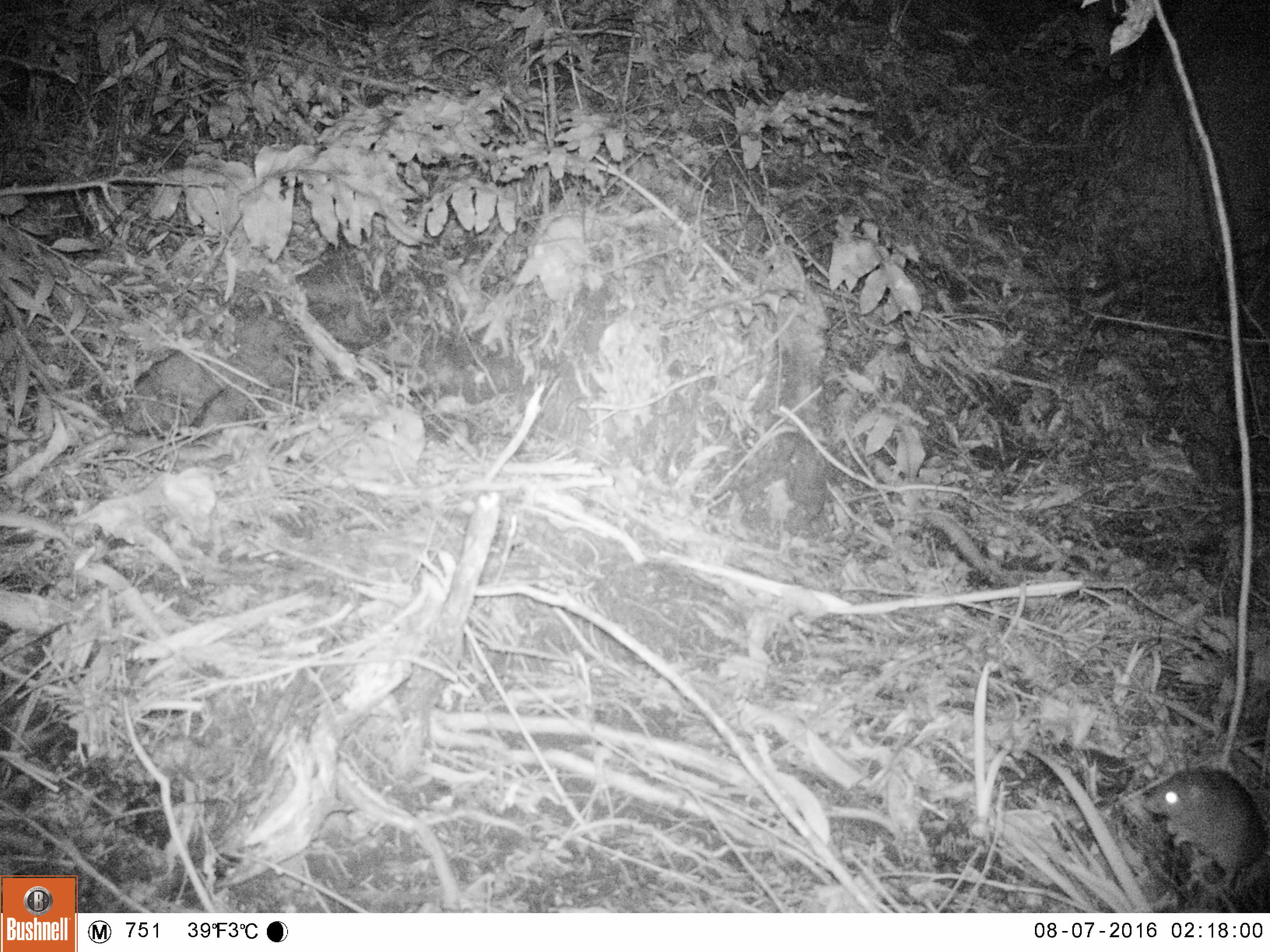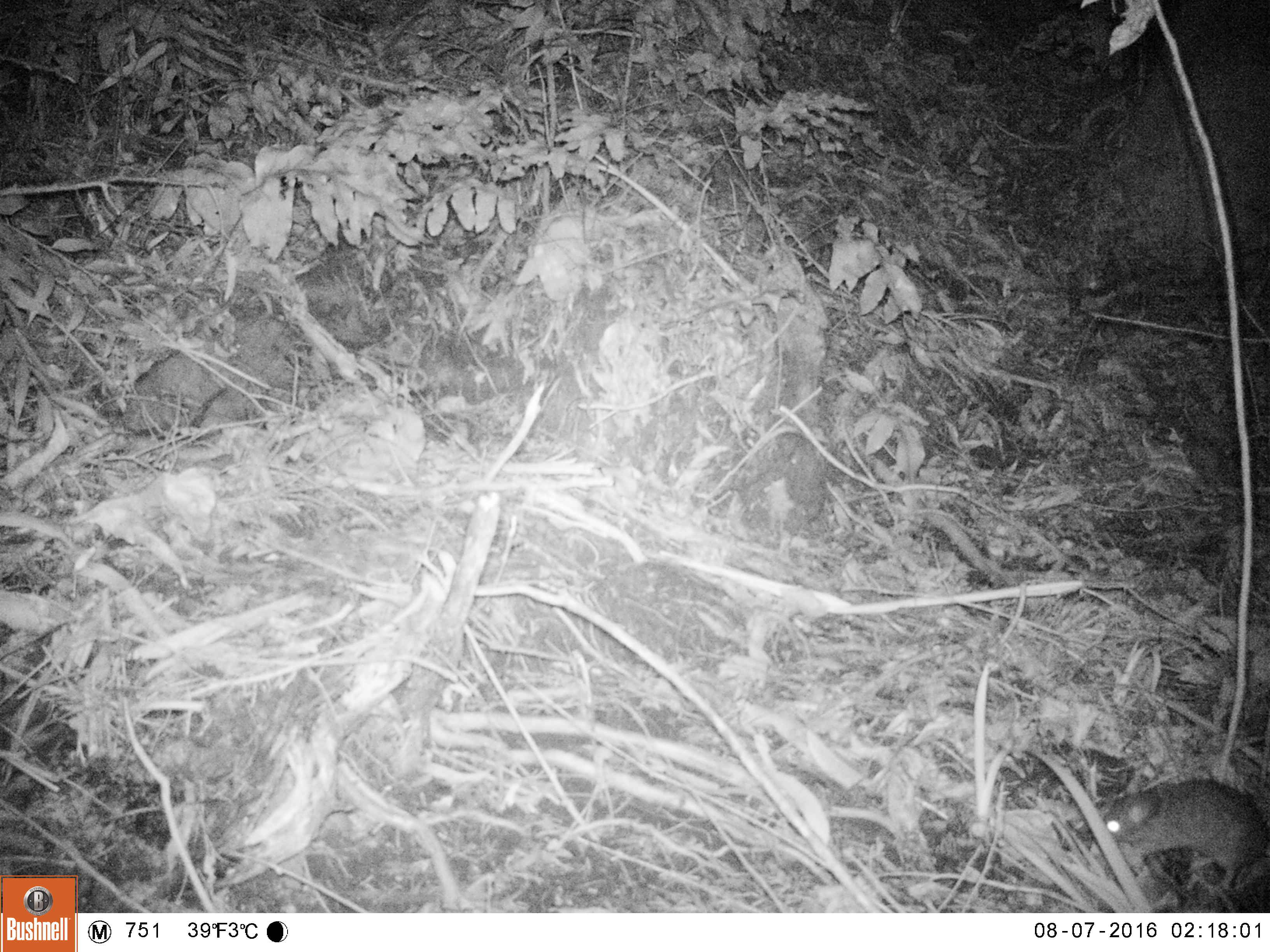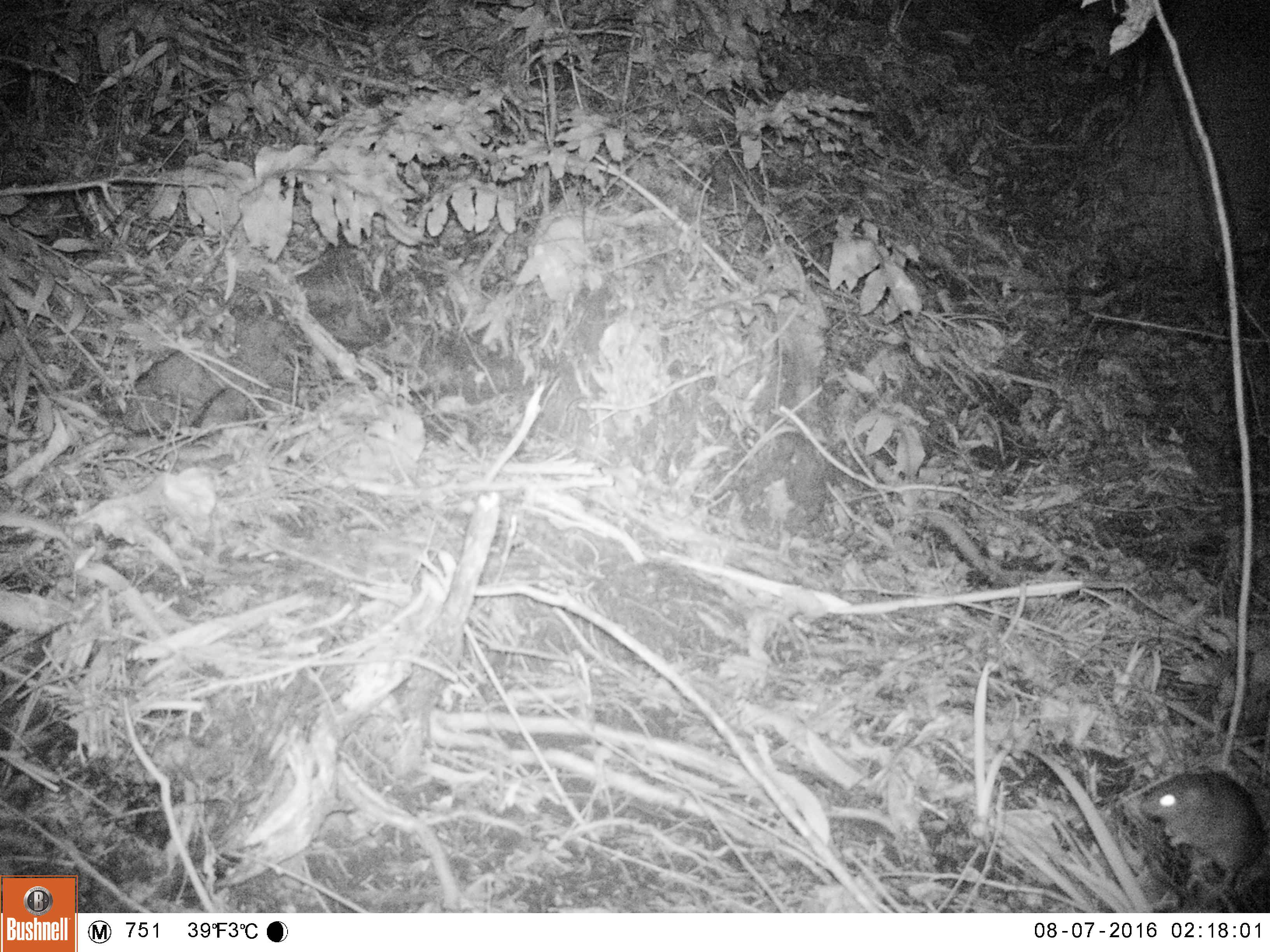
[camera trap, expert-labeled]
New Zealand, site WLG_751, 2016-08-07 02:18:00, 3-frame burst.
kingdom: Animalia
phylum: Chordata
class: Mammalia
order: Rodentia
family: Muridae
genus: Mus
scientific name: Mus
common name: mouse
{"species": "mouse (Mus)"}